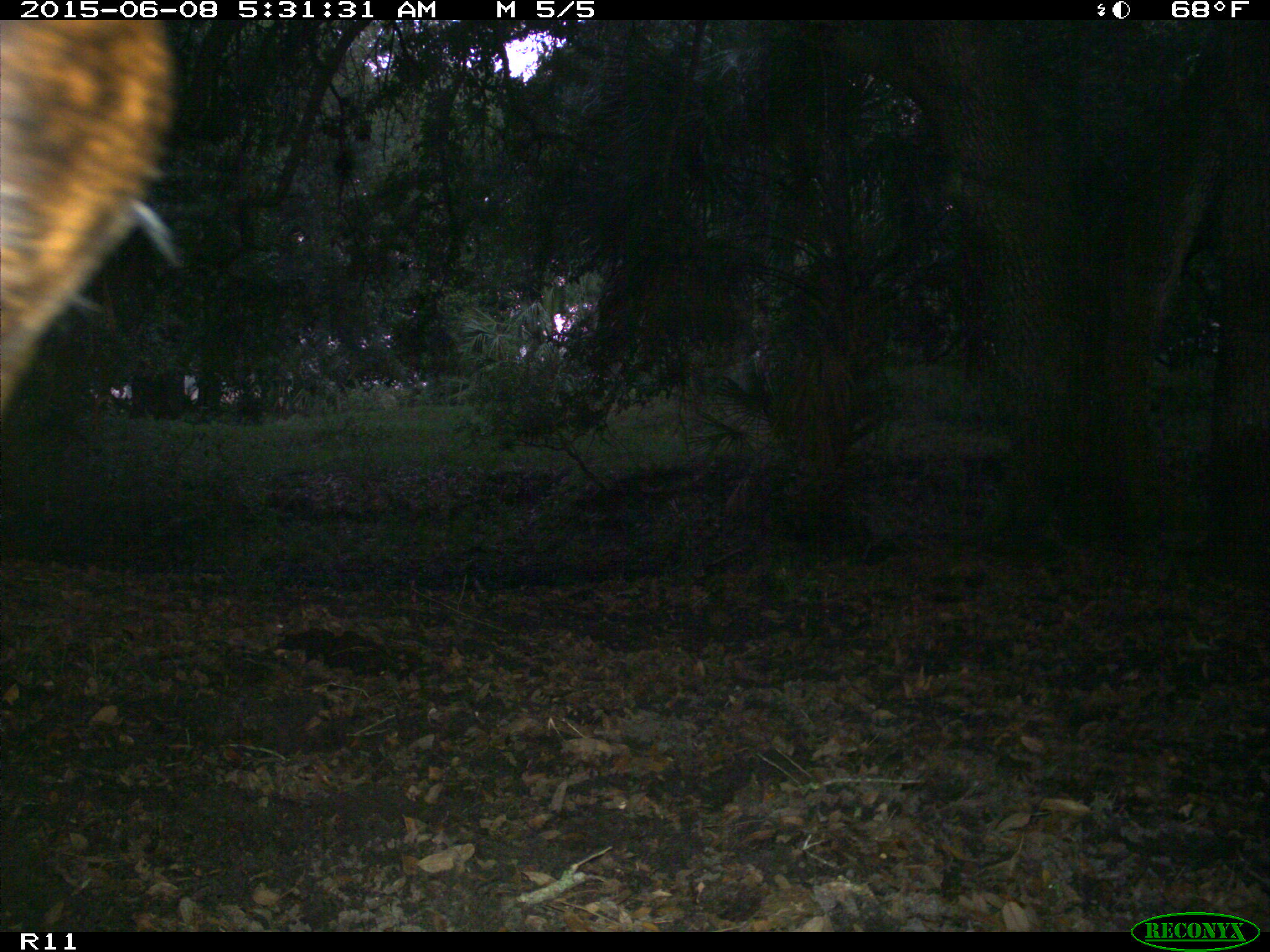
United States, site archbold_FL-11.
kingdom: Animalia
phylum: Chordata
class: Mammalia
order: Artiodactyla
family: Bovidae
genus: Bos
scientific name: Bos taurus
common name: domestic cow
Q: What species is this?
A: Bos taurus (domestic cow).